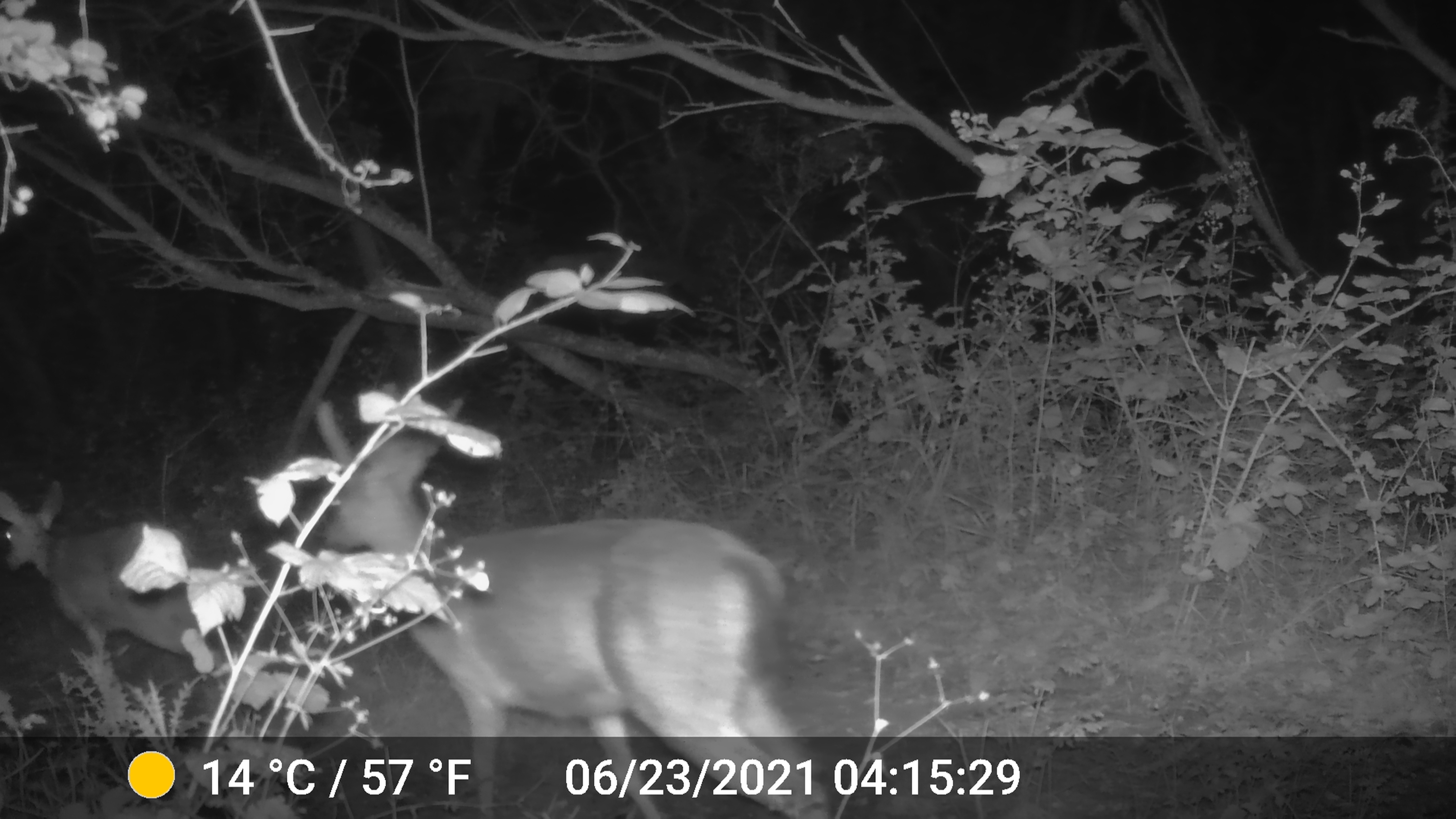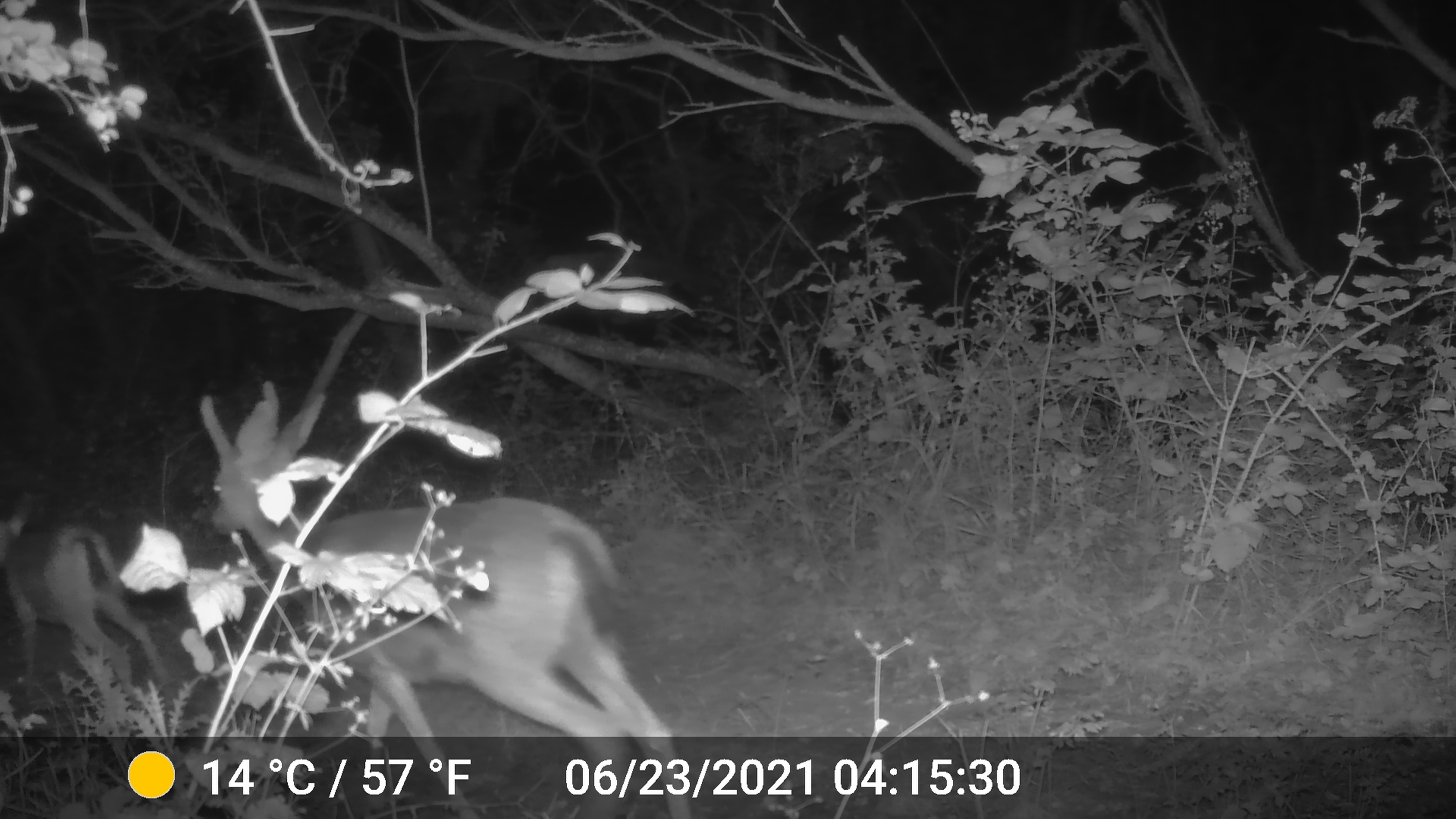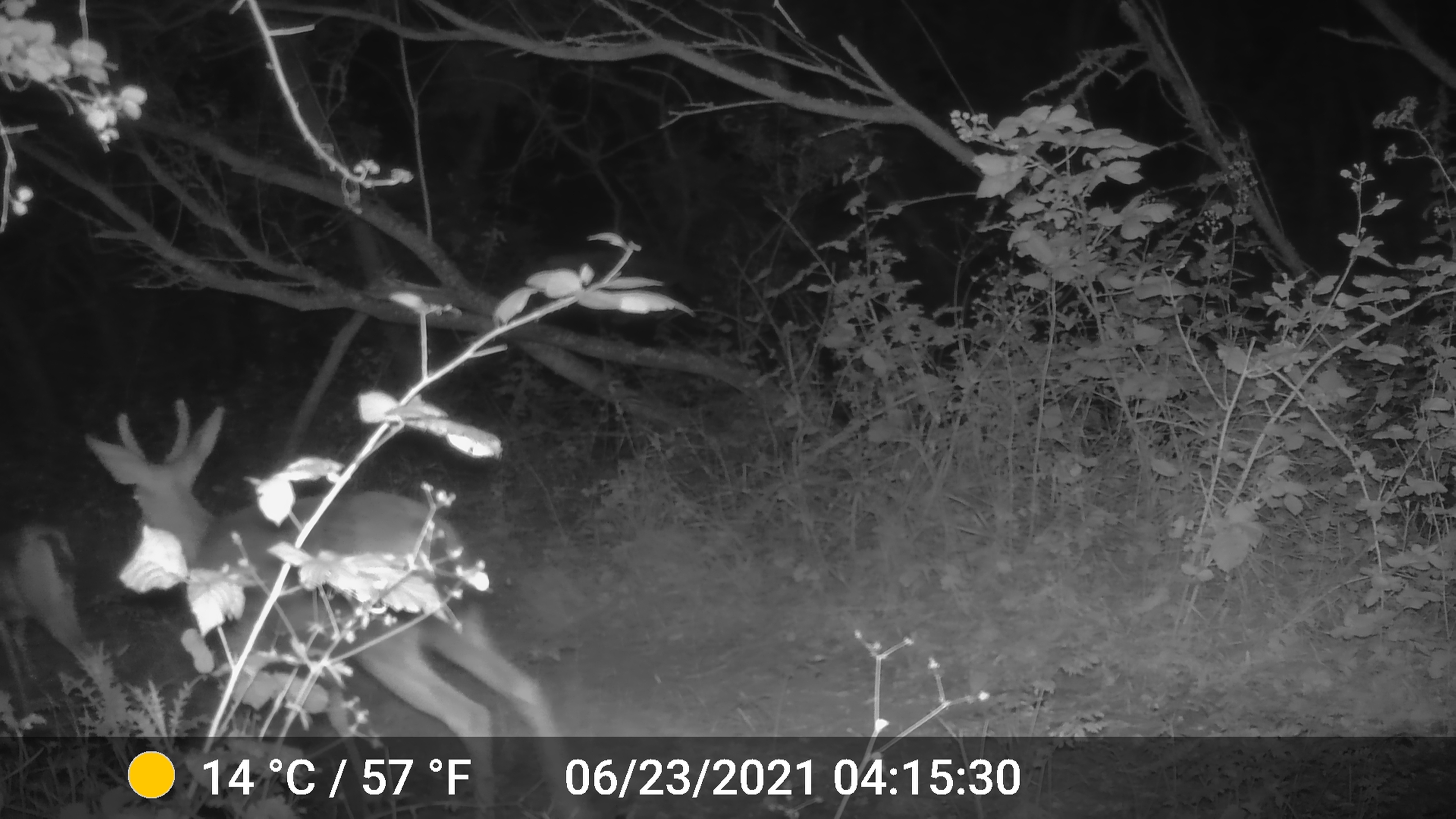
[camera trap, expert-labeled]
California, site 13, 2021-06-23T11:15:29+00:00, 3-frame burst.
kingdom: Animalia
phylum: Chordata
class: Mammalia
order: Artiodactyla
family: Cervidae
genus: Odocoileus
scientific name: Odocoileus hemionus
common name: mule deer